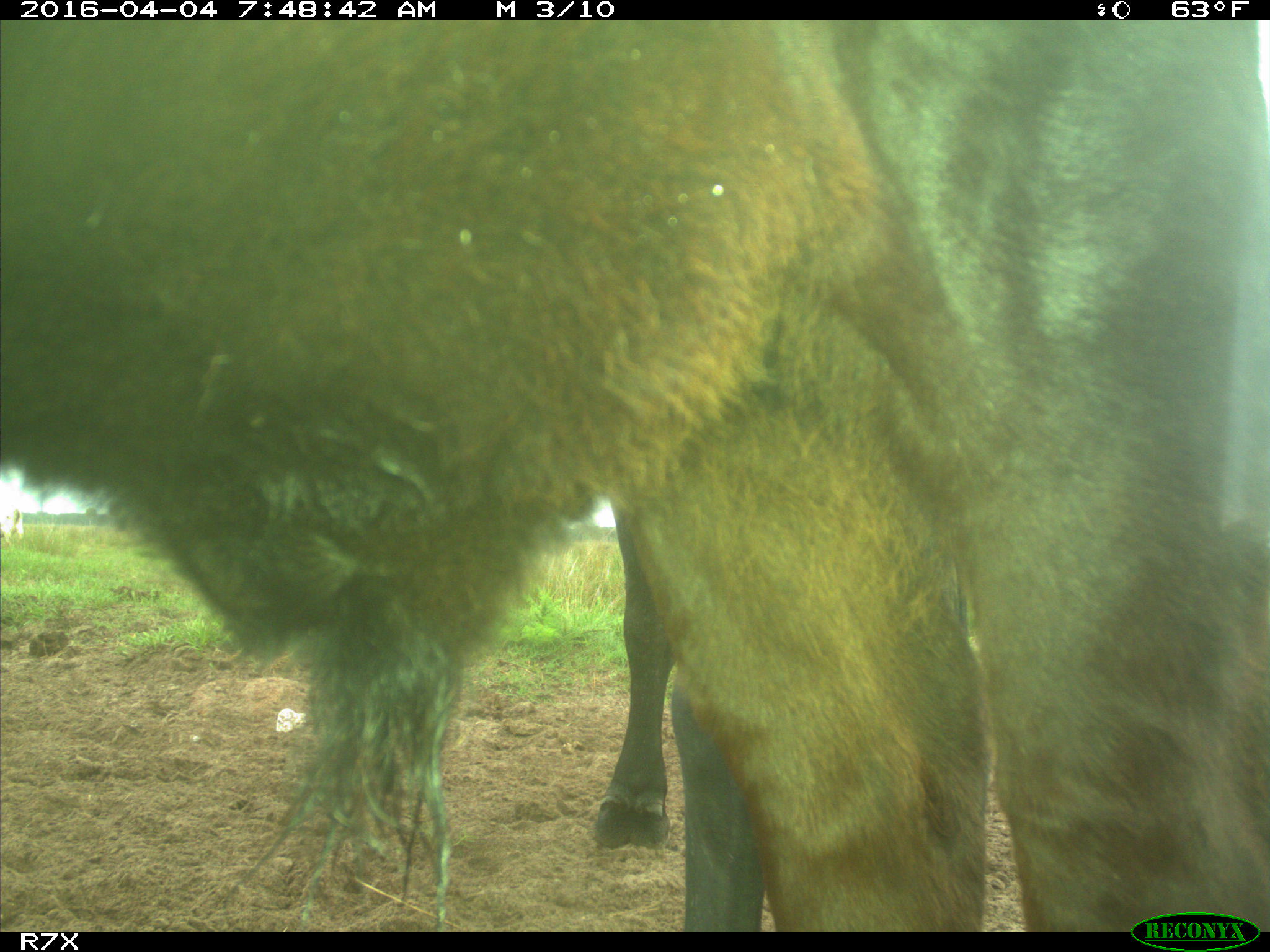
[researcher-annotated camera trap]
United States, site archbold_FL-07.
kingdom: Animalia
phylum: Chordata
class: Mammalia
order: Artiodactyla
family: Bovidae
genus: Bos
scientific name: Bos taurus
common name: domestic cow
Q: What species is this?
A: Bos taurus (domestic cow).